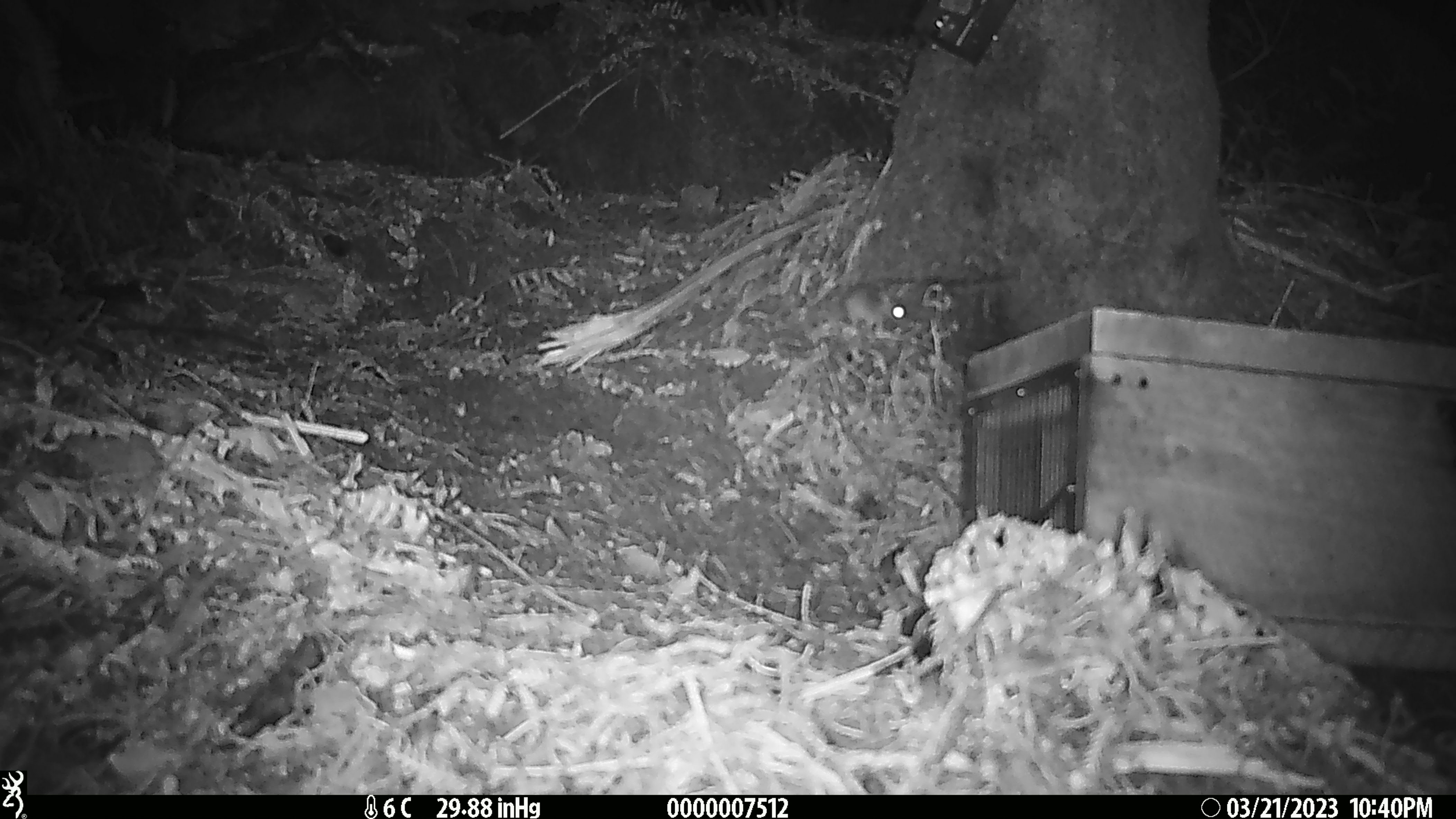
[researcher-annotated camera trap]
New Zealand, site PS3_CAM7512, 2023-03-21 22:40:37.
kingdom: Animalia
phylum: Chordata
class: Mammalia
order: Rodentia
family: Muridae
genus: Mus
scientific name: Mus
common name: mouse